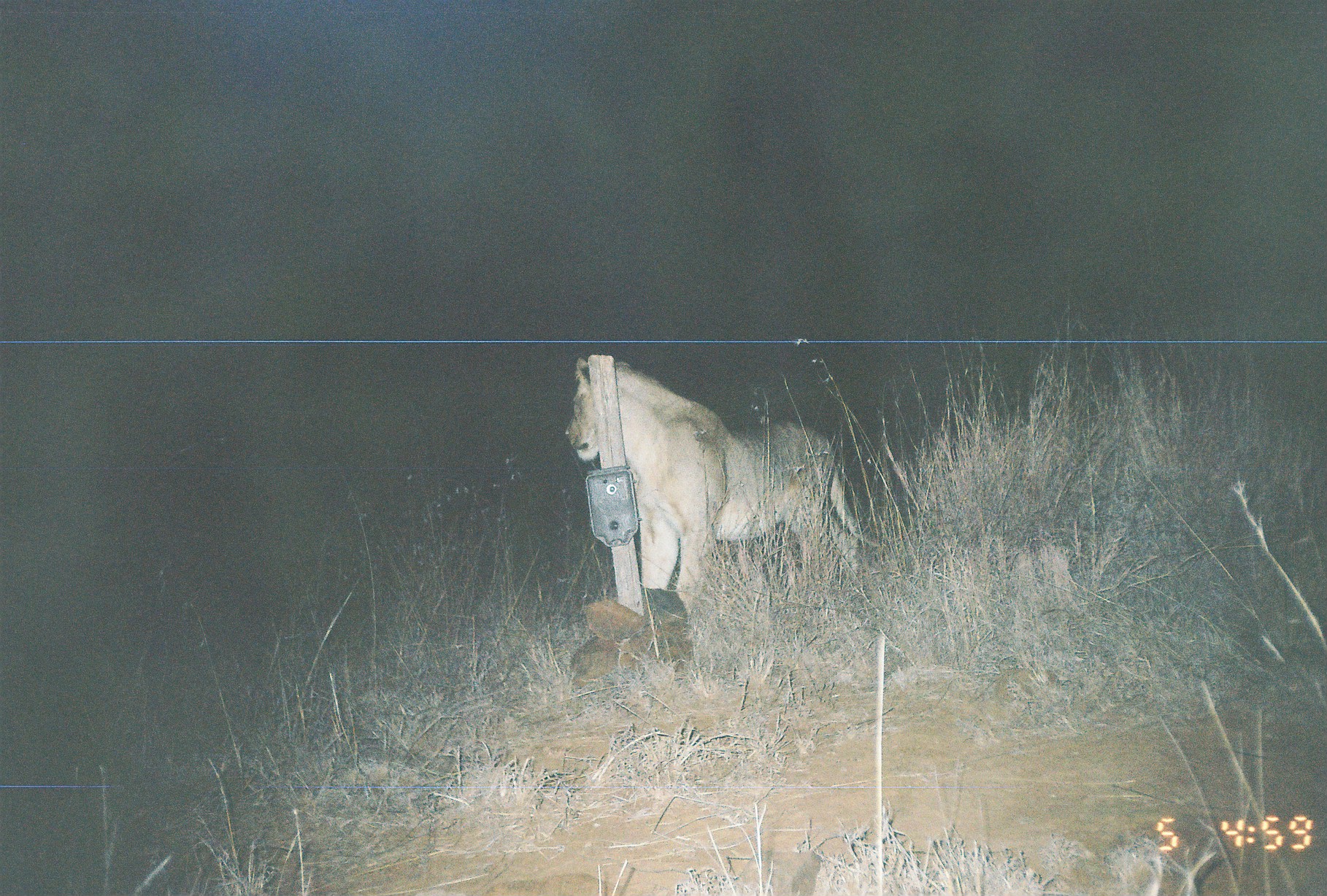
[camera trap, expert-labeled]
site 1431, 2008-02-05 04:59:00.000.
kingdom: Animalia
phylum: Chordata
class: Mammalia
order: Carnivora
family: Felidae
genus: Panthera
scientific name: Panthera leo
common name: lion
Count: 1.